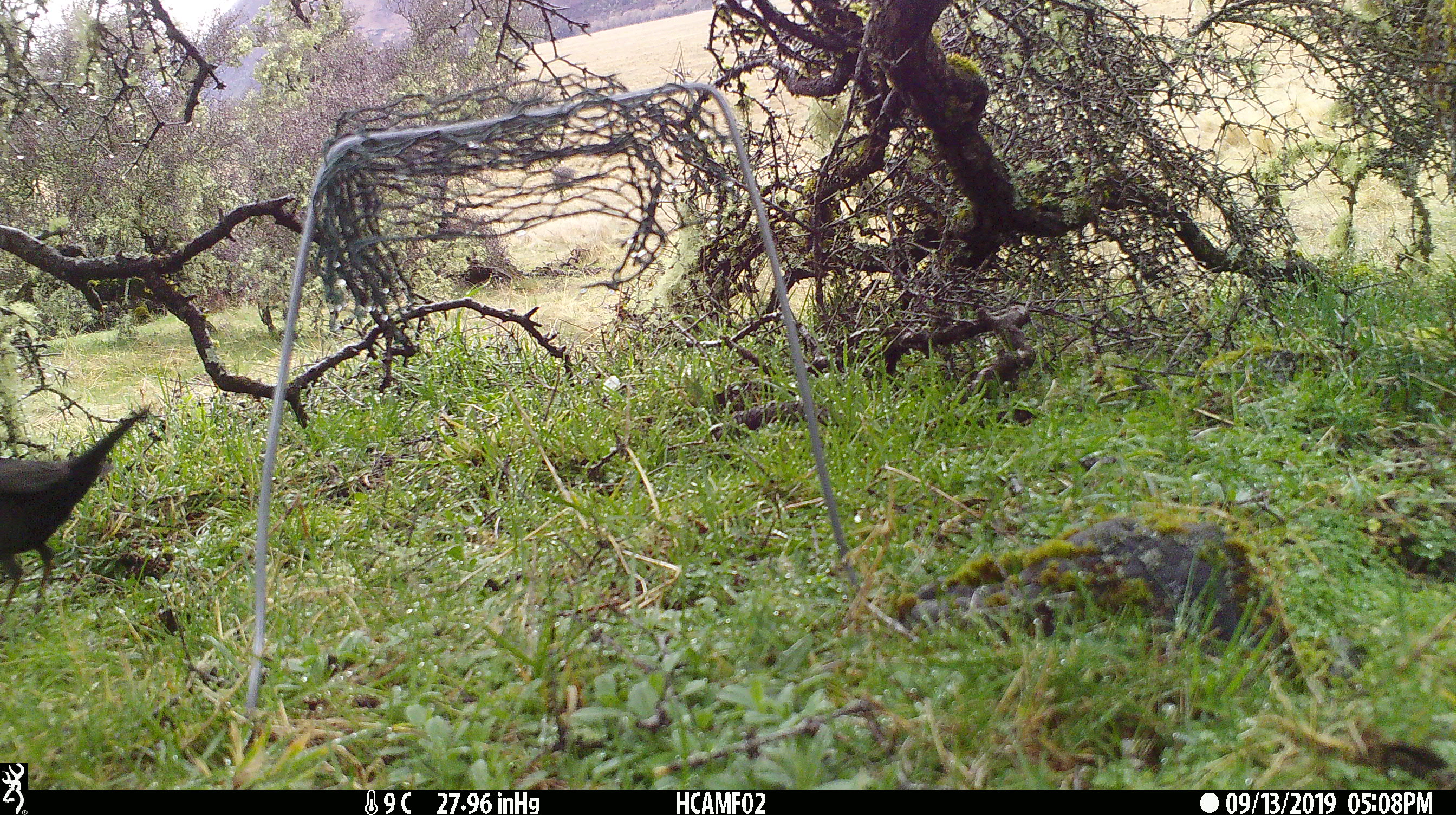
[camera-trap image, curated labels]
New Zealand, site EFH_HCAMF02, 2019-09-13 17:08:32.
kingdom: Animalia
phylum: Chordata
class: Aves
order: Passeriformes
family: Turdidae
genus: Turdus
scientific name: Turdus merula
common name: eurasian blackbird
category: blackbird